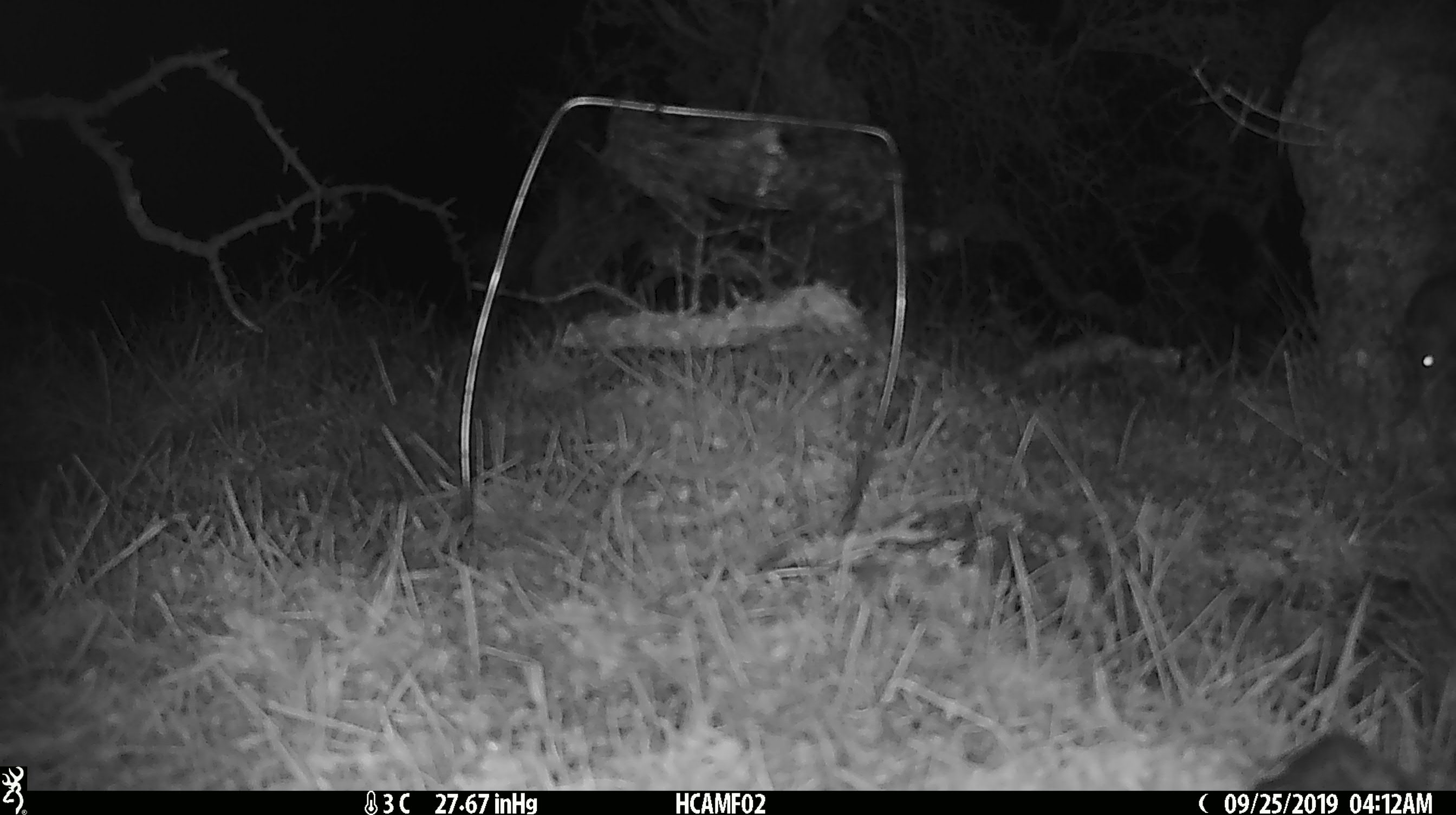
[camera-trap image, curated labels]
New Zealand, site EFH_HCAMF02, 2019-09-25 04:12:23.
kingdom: Animalia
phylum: Chordata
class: Mammalia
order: Rodentia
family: Muridae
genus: Mus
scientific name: Mus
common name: mouse